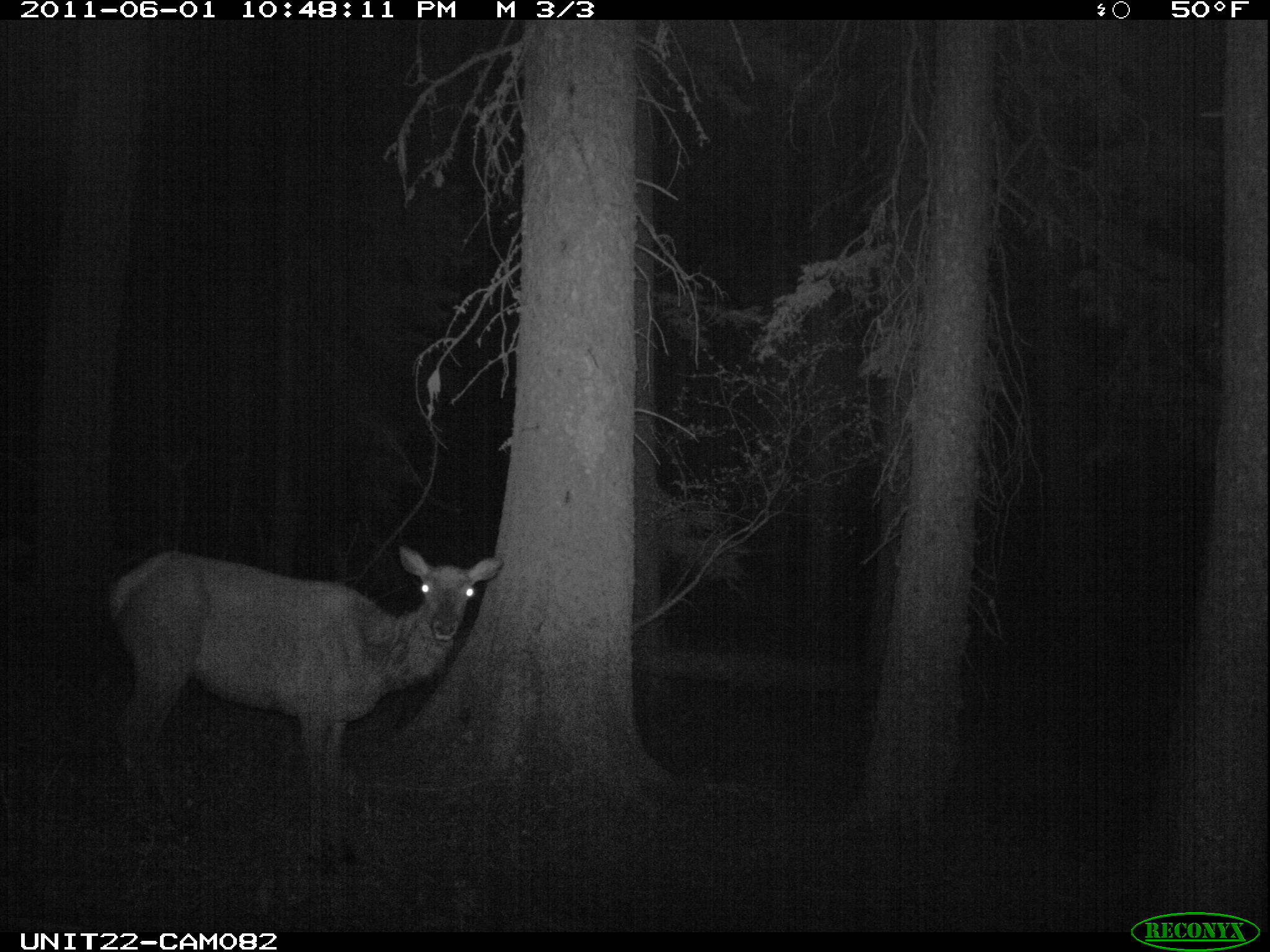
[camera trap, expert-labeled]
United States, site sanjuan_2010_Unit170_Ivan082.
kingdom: Animalia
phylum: Chordata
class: Mammalia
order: Artiodactyla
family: Cervidae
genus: Cervus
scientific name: Cervus elaphus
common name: red deer